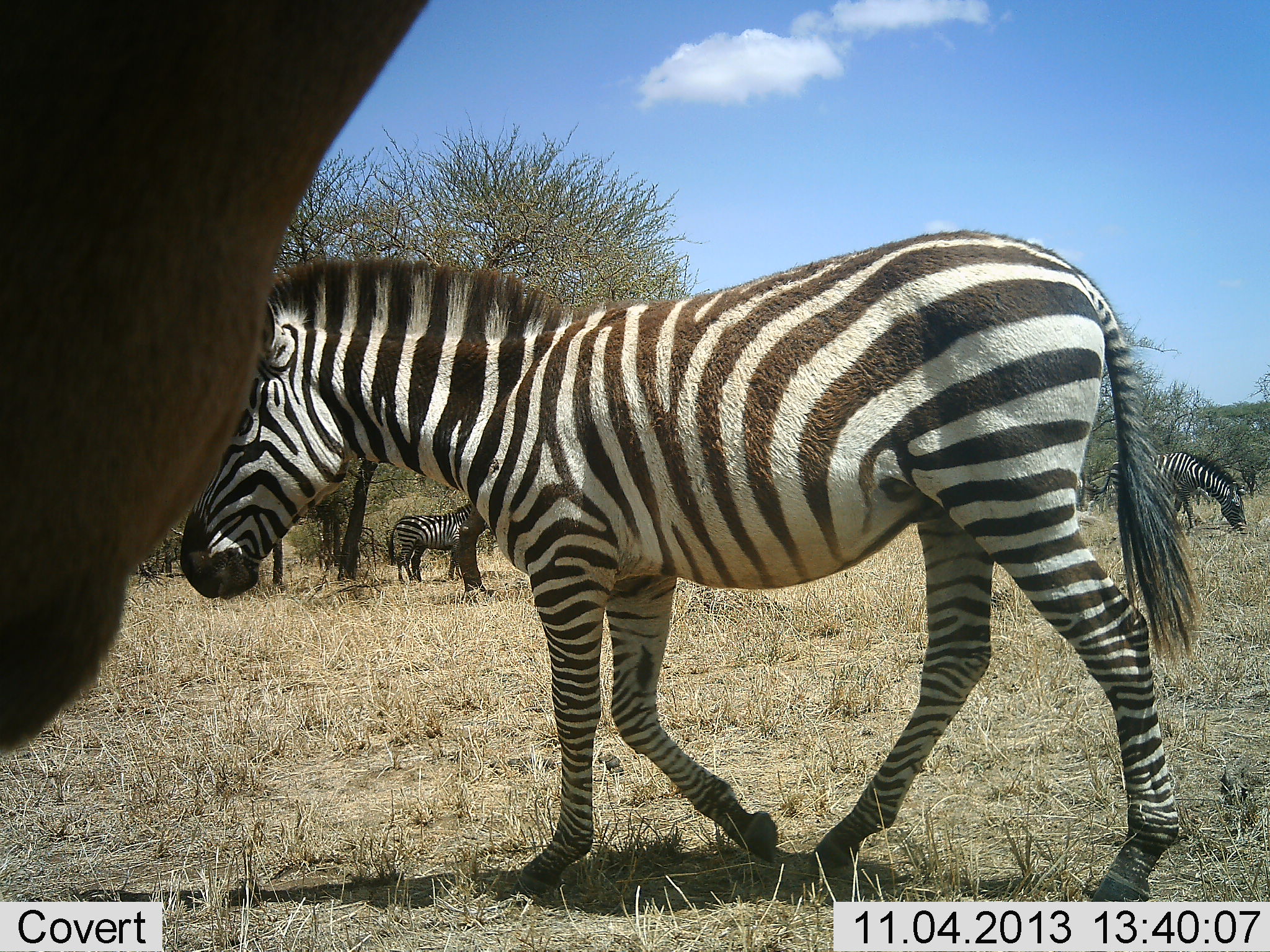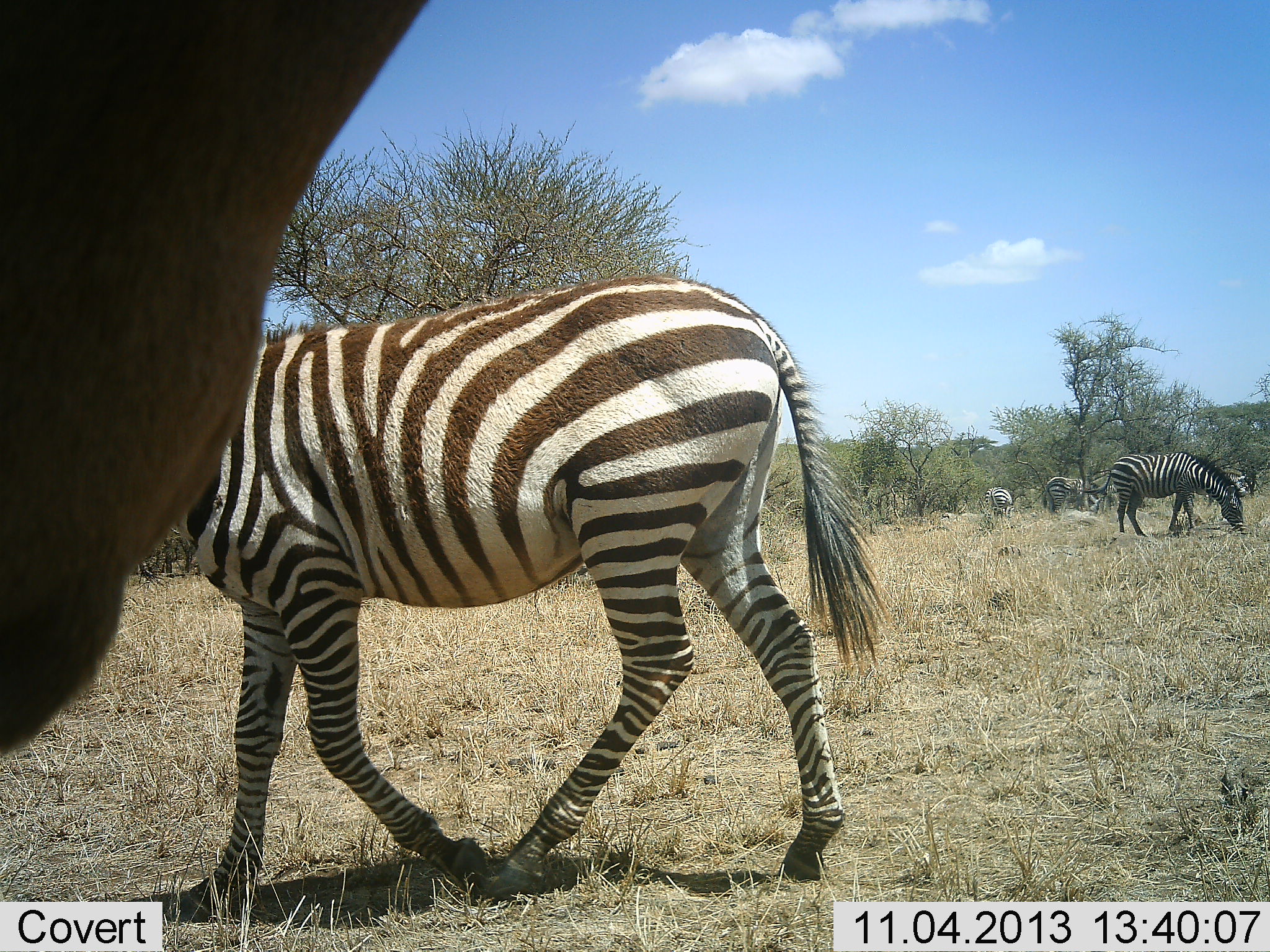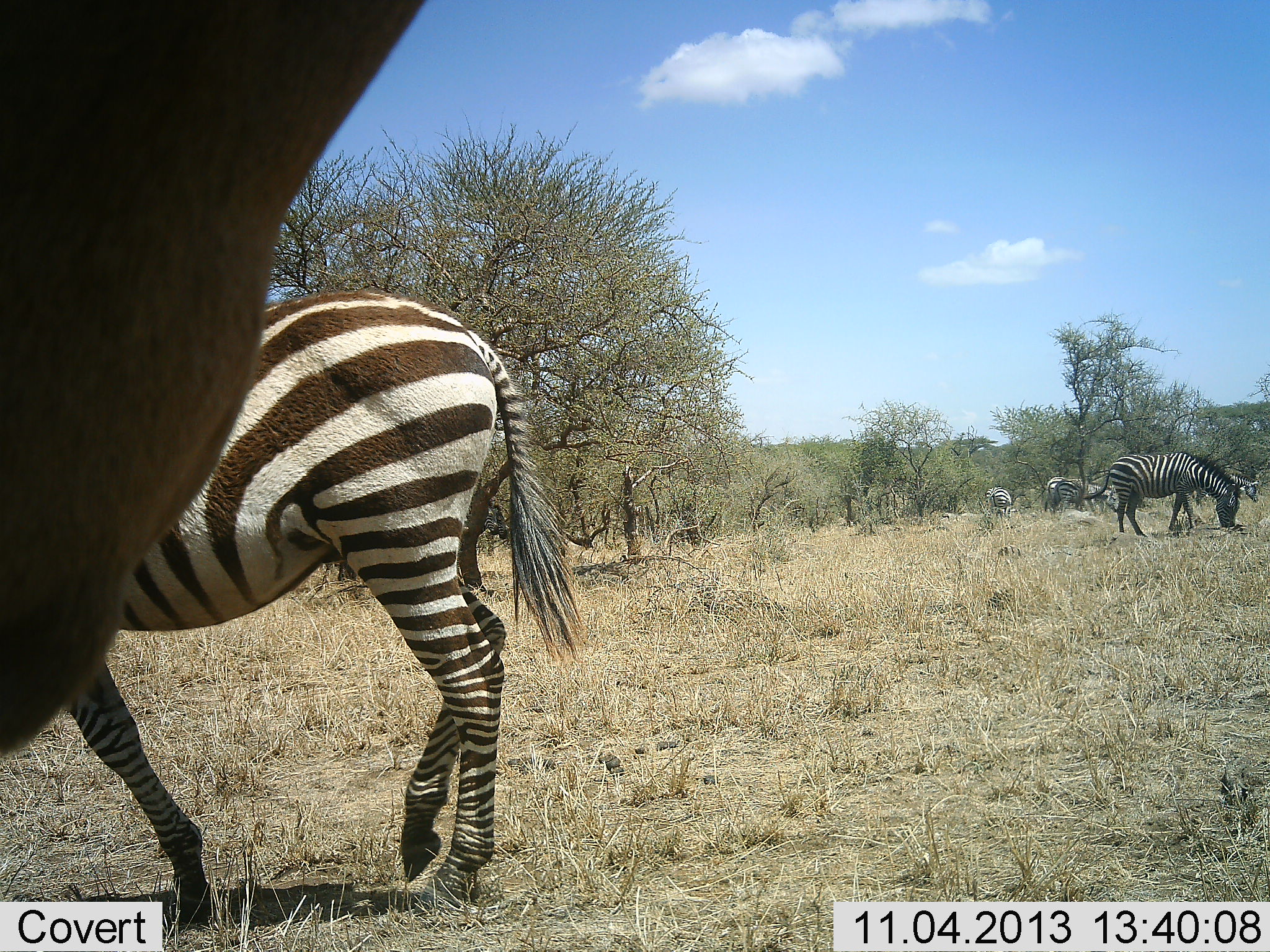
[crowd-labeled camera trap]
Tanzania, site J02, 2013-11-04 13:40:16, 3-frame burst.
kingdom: Animalia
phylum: Chordata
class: Mammalia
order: Perissodactyla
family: Equidae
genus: Equus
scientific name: Equus quagga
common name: plains zebra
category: zebra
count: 5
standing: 69%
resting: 0%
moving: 77%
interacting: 0%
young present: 0%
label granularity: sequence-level